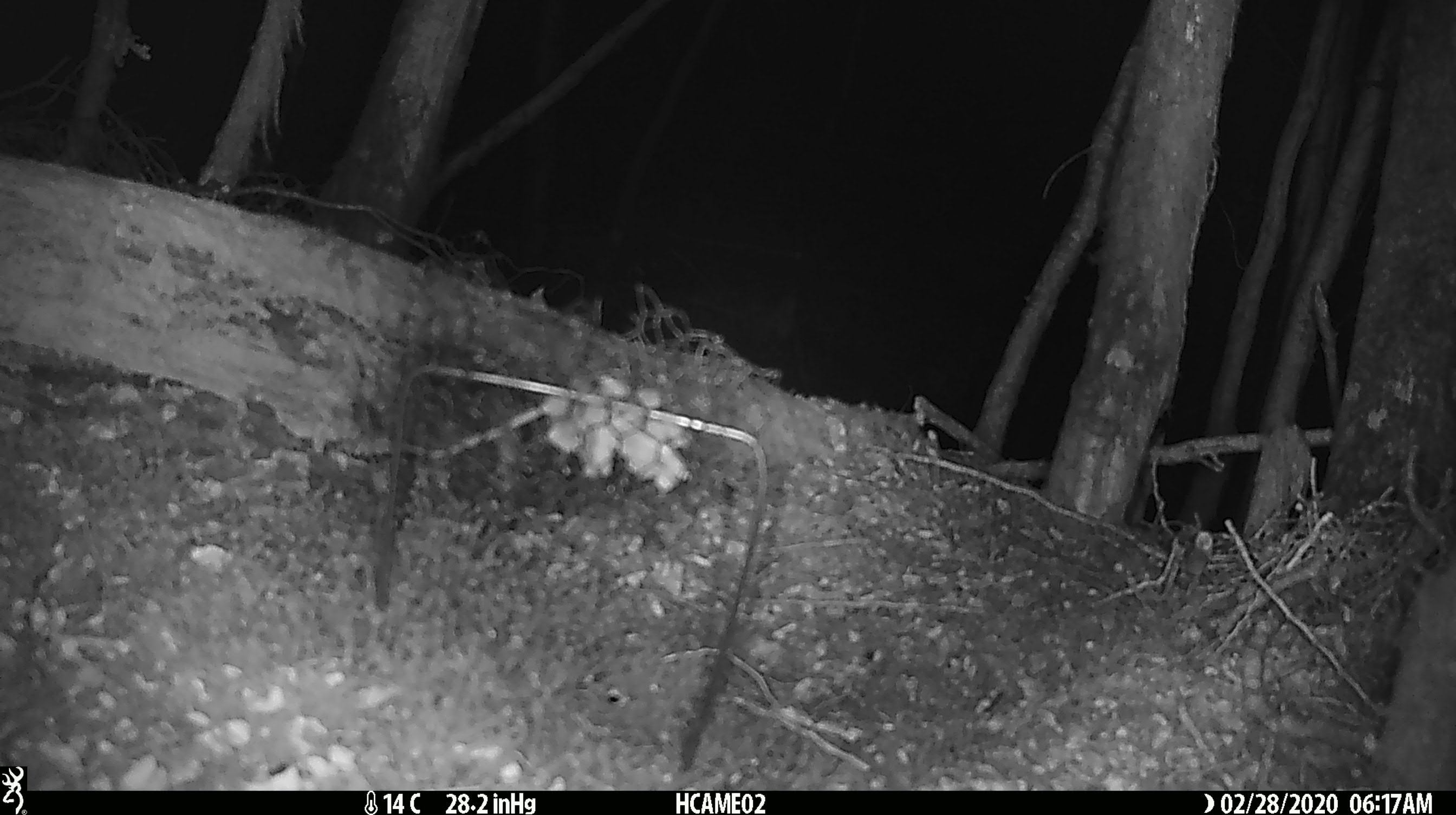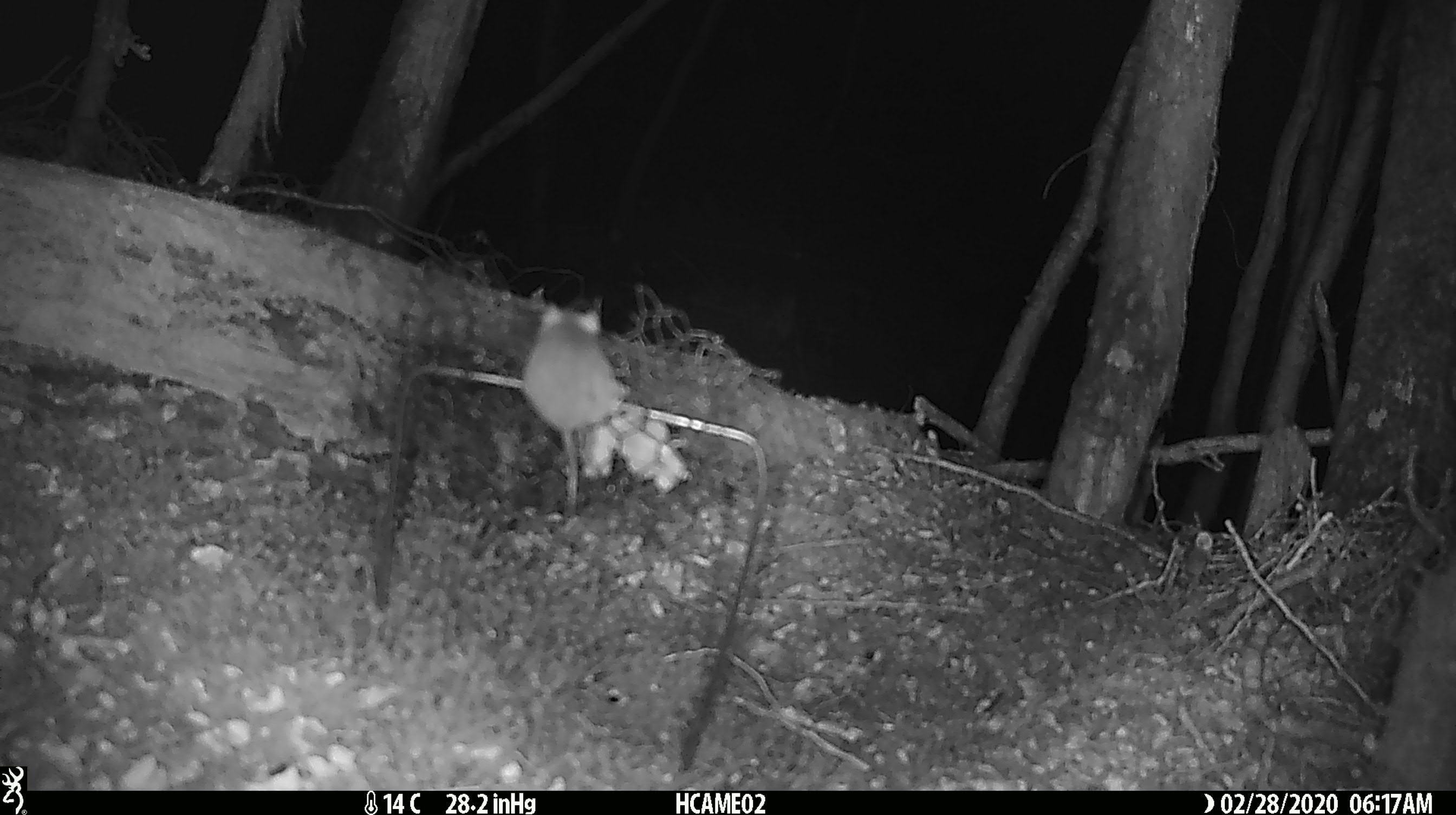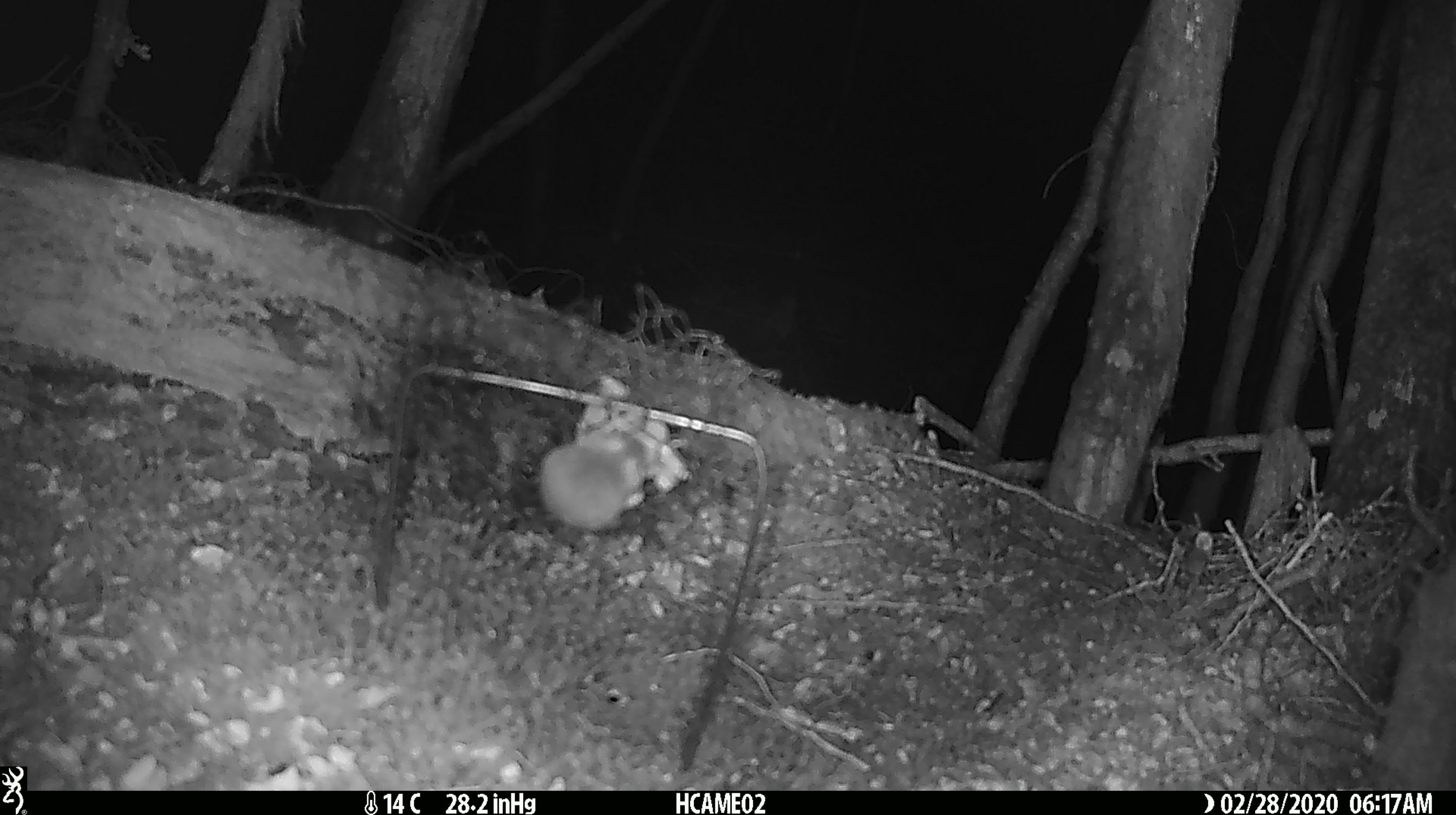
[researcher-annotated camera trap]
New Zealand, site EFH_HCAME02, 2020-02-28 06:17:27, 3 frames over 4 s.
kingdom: Animalia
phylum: Chordata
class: Mammalia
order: Rodentia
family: Muridae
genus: Mus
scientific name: Mus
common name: mouse